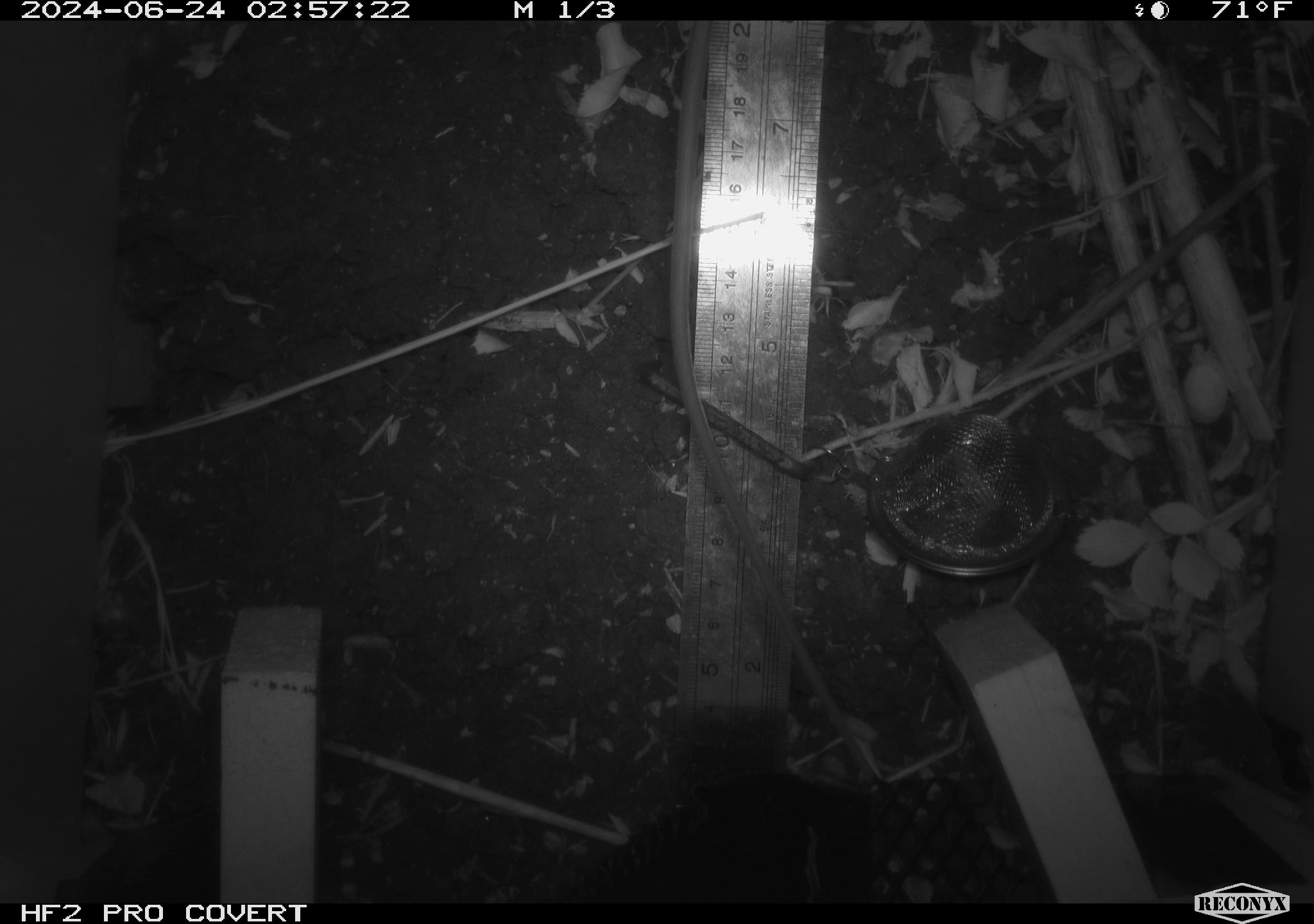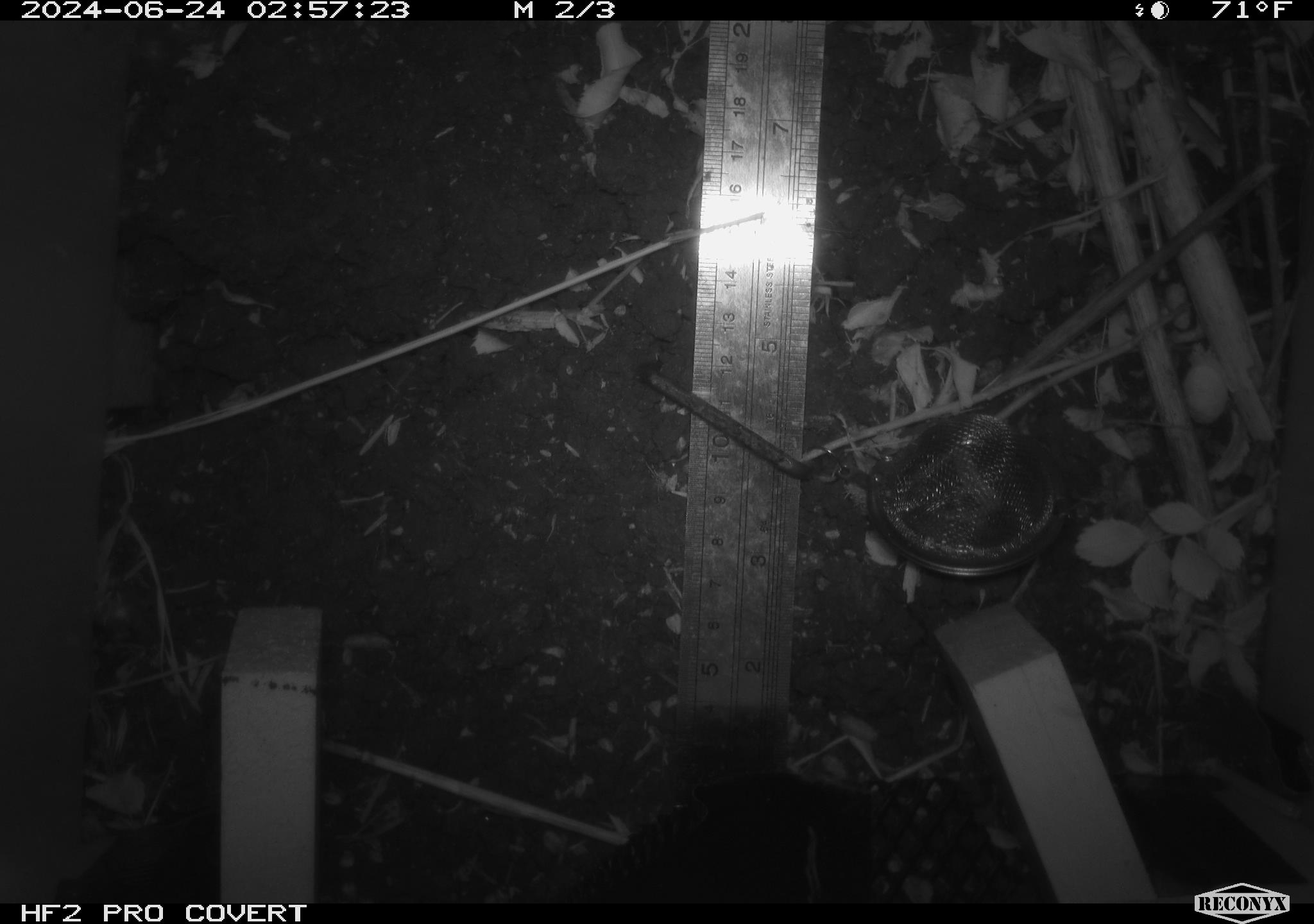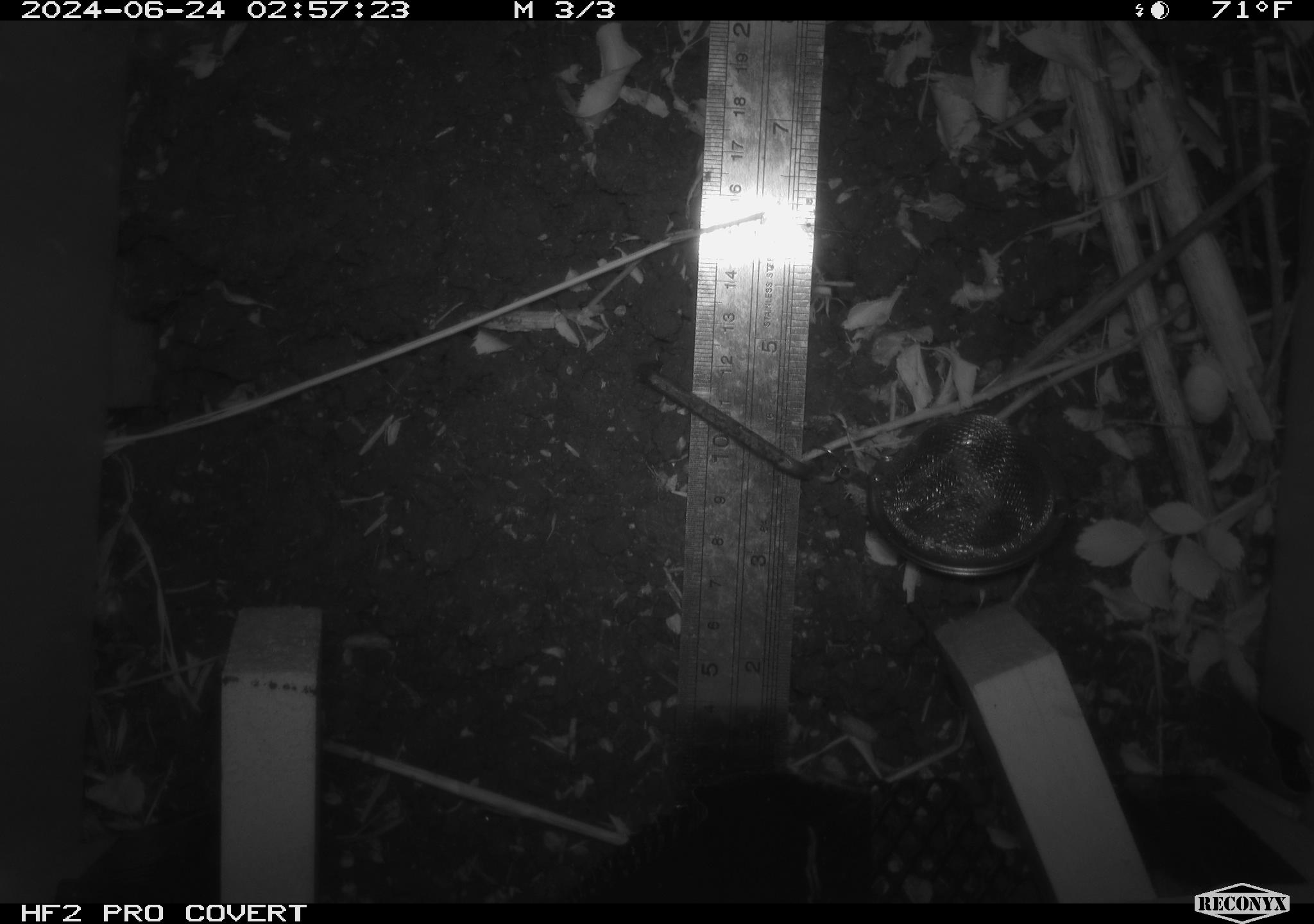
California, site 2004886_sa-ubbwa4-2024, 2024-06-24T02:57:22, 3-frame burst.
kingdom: Animalia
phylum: Chordata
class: Mammalia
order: Rodentia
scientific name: Rodentia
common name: woodrat or rat or mouse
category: woodrat or rat or mouse species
Woodrat or rat or mouse species (woodrat or rat or mouse) (Rodentia).